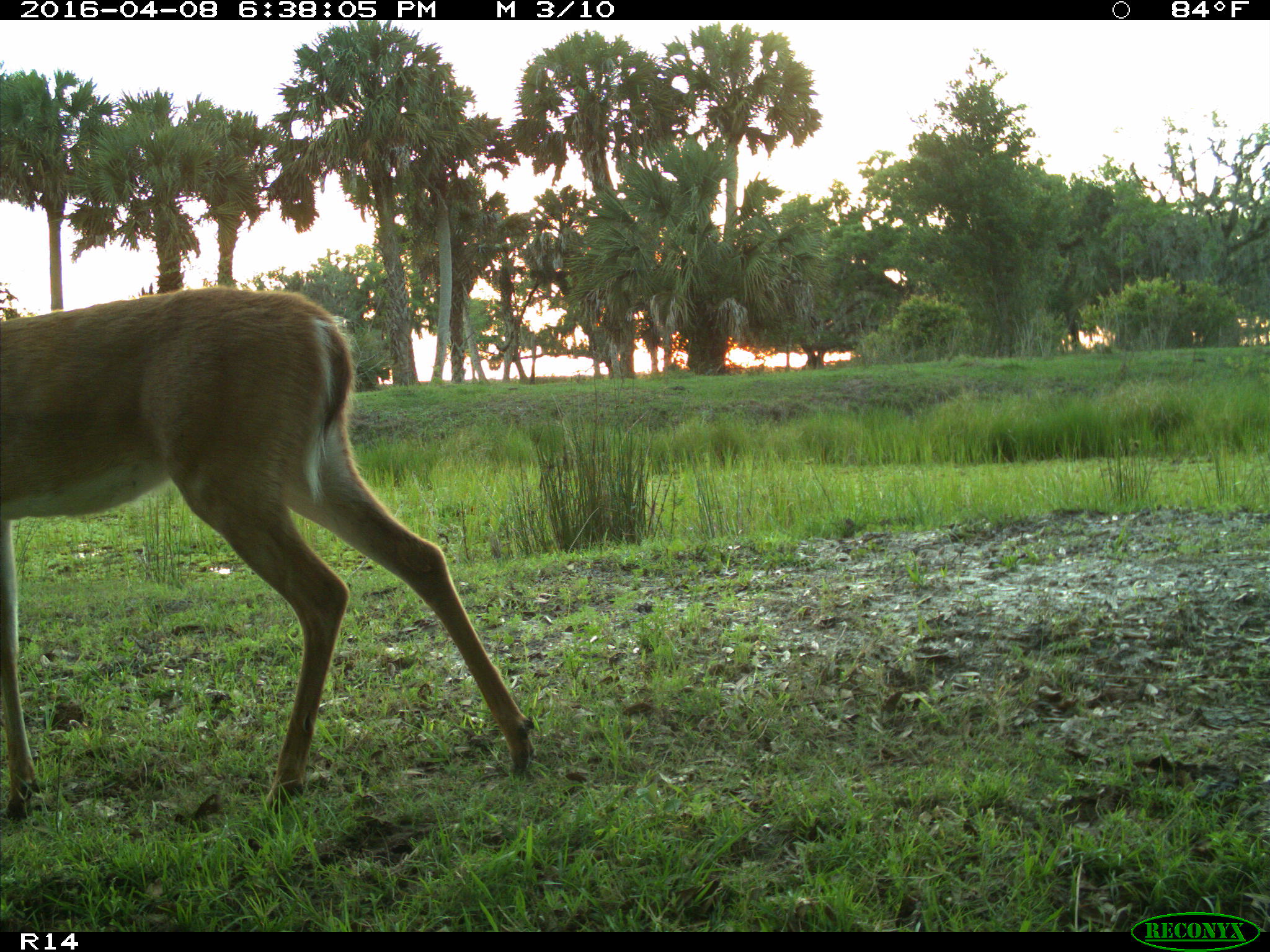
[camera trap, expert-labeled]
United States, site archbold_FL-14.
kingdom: Animalia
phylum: Chordata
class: Mammalia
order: Artiodactyla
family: Cervidae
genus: Odocoileus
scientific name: Odocoileus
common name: deer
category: unidentified deer